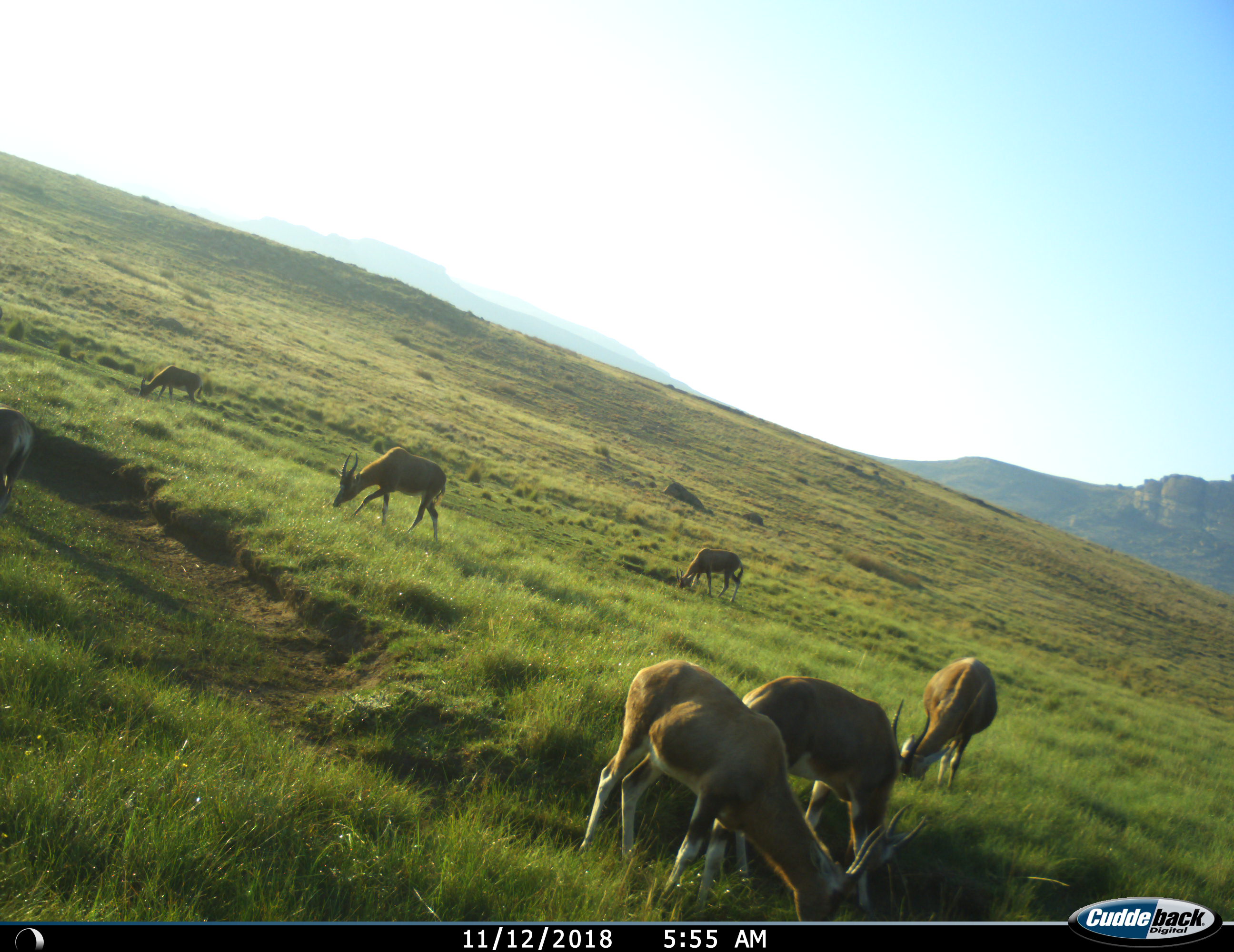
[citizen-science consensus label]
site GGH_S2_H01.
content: unidentified animal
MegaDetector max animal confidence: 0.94